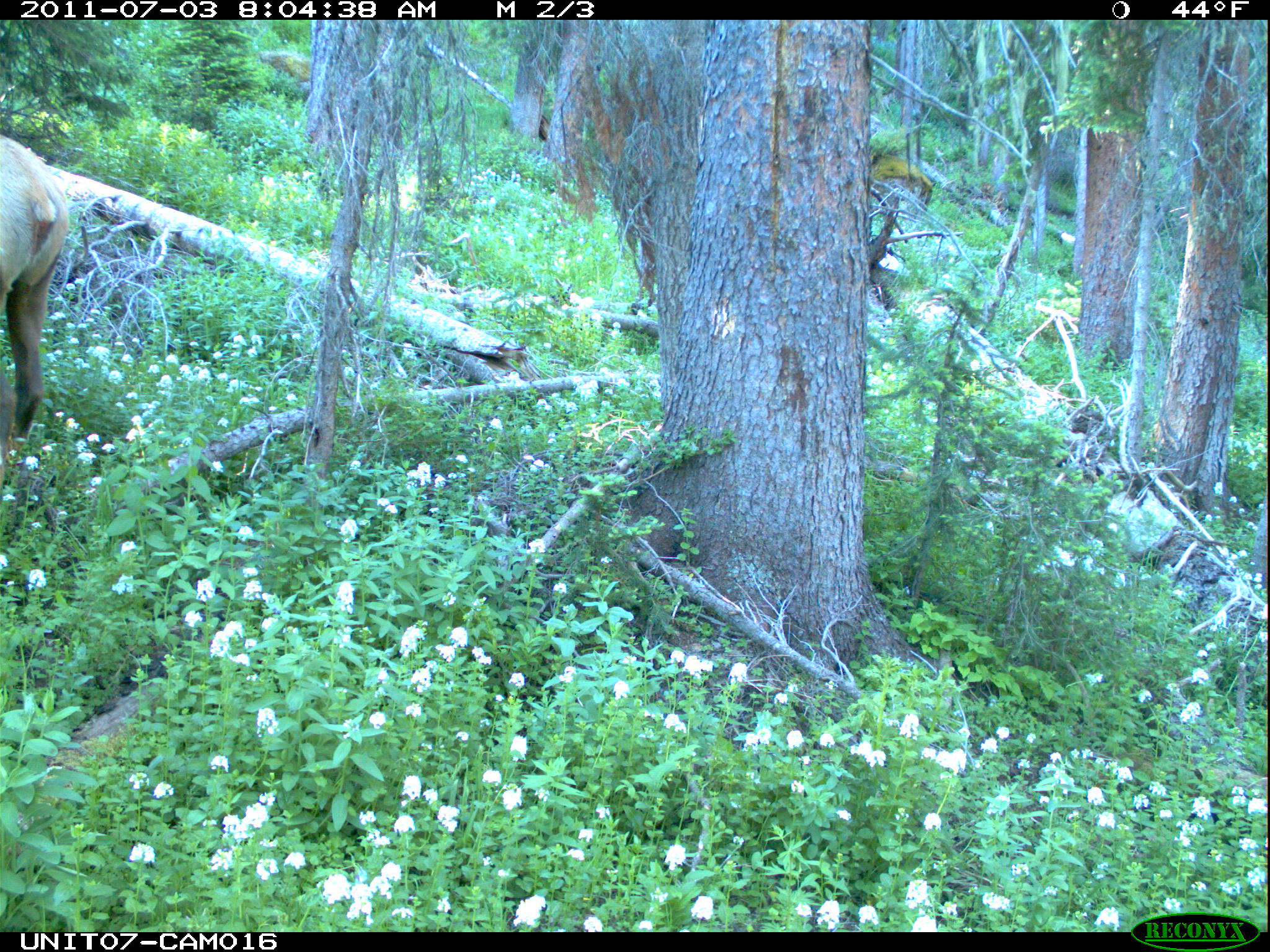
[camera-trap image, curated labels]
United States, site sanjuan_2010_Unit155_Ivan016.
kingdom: Animalia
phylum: Chordata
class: Mammalia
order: Artiodactyla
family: Cervidae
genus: Cervus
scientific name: Cervus elaphus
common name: red deer